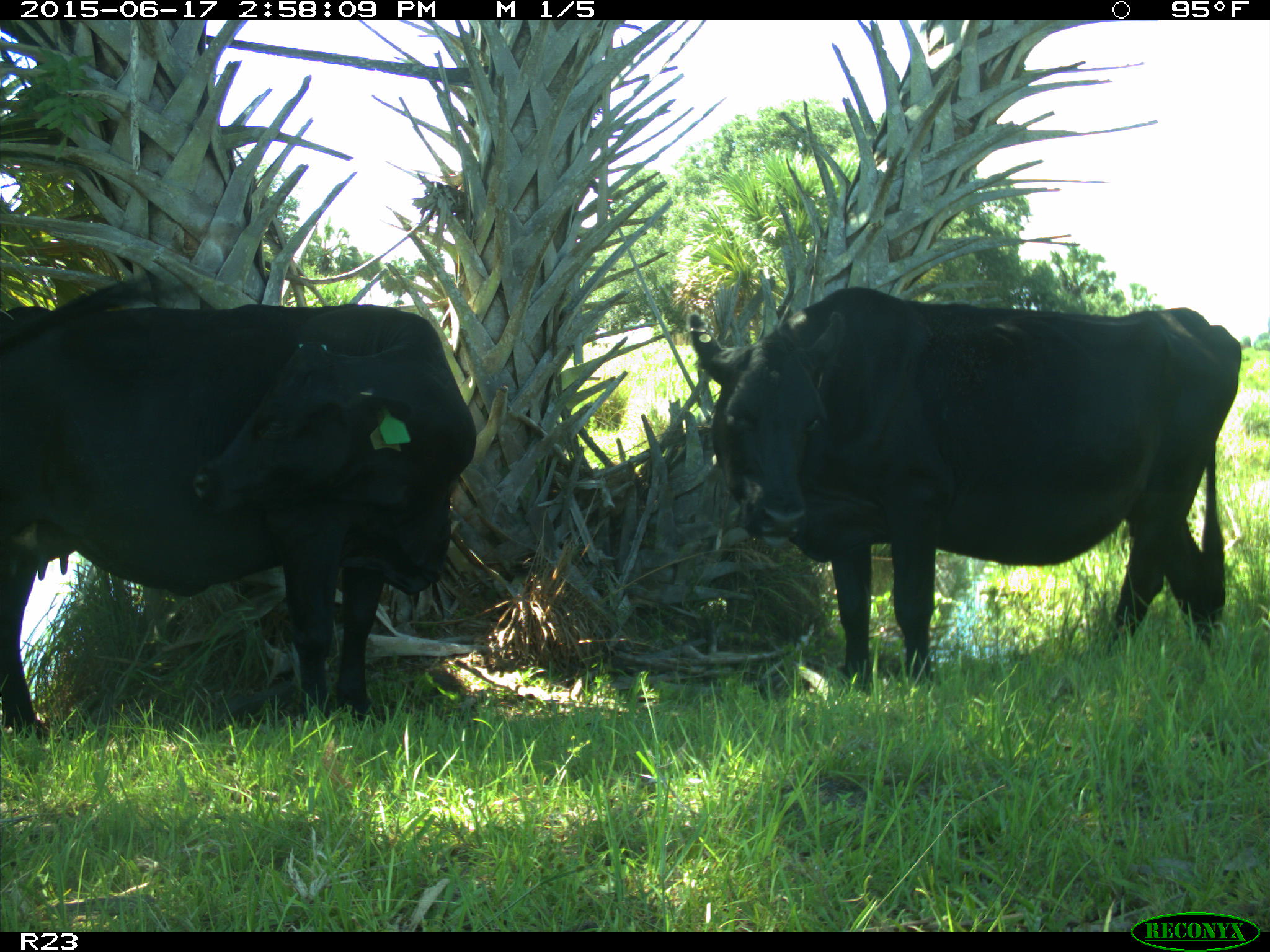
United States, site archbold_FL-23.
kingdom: Animalia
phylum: Chordata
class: Mammalia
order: Artiodactyla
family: Bovidae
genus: Bos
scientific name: Bos taurus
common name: domestic cow